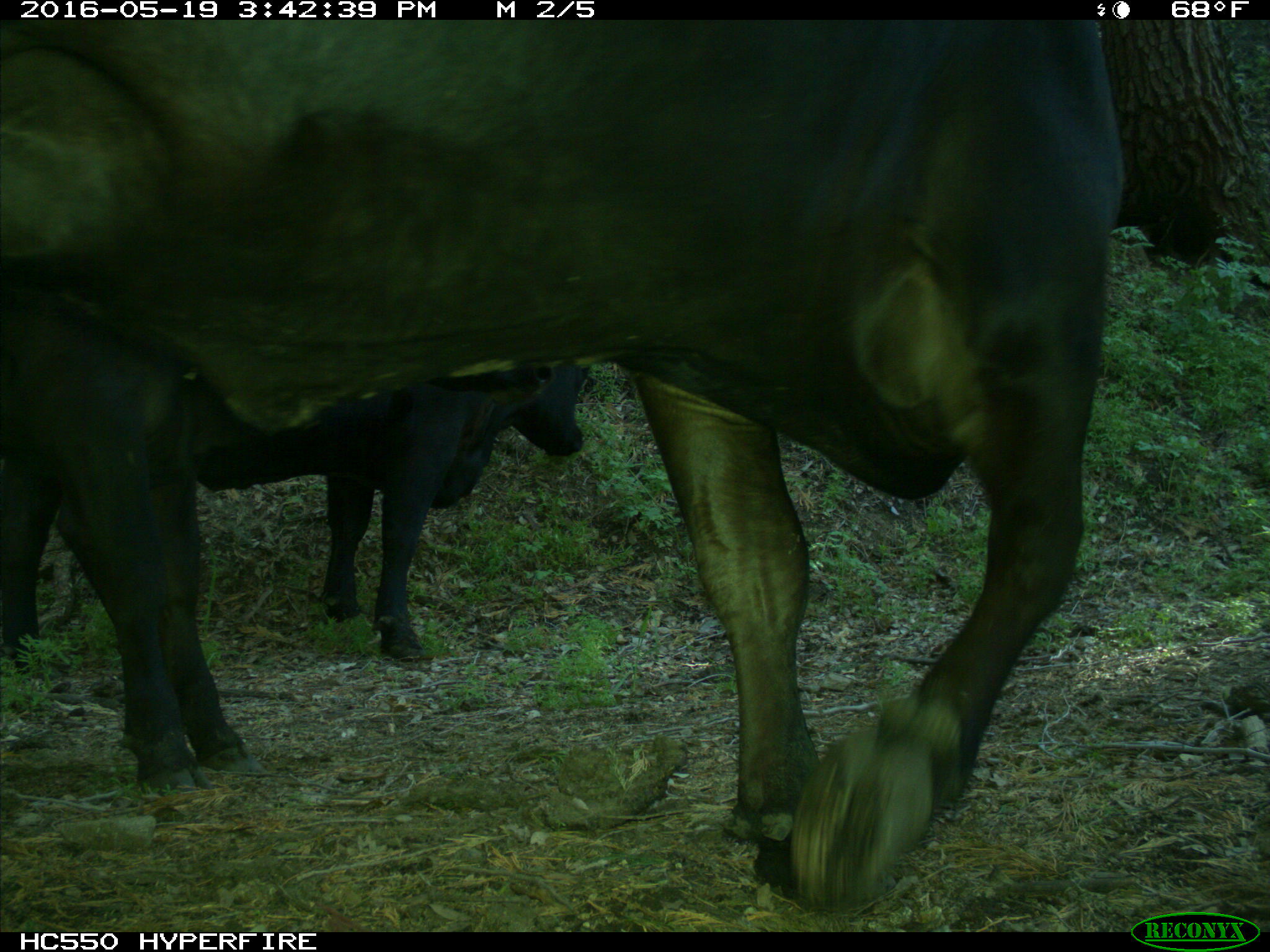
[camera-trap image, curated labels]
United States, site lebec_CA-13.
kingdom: Animalia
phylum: Chordata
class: Mammalia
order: Artiodactyla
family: Bovidae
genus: Bos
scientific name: Bos taurus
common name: domestic cow